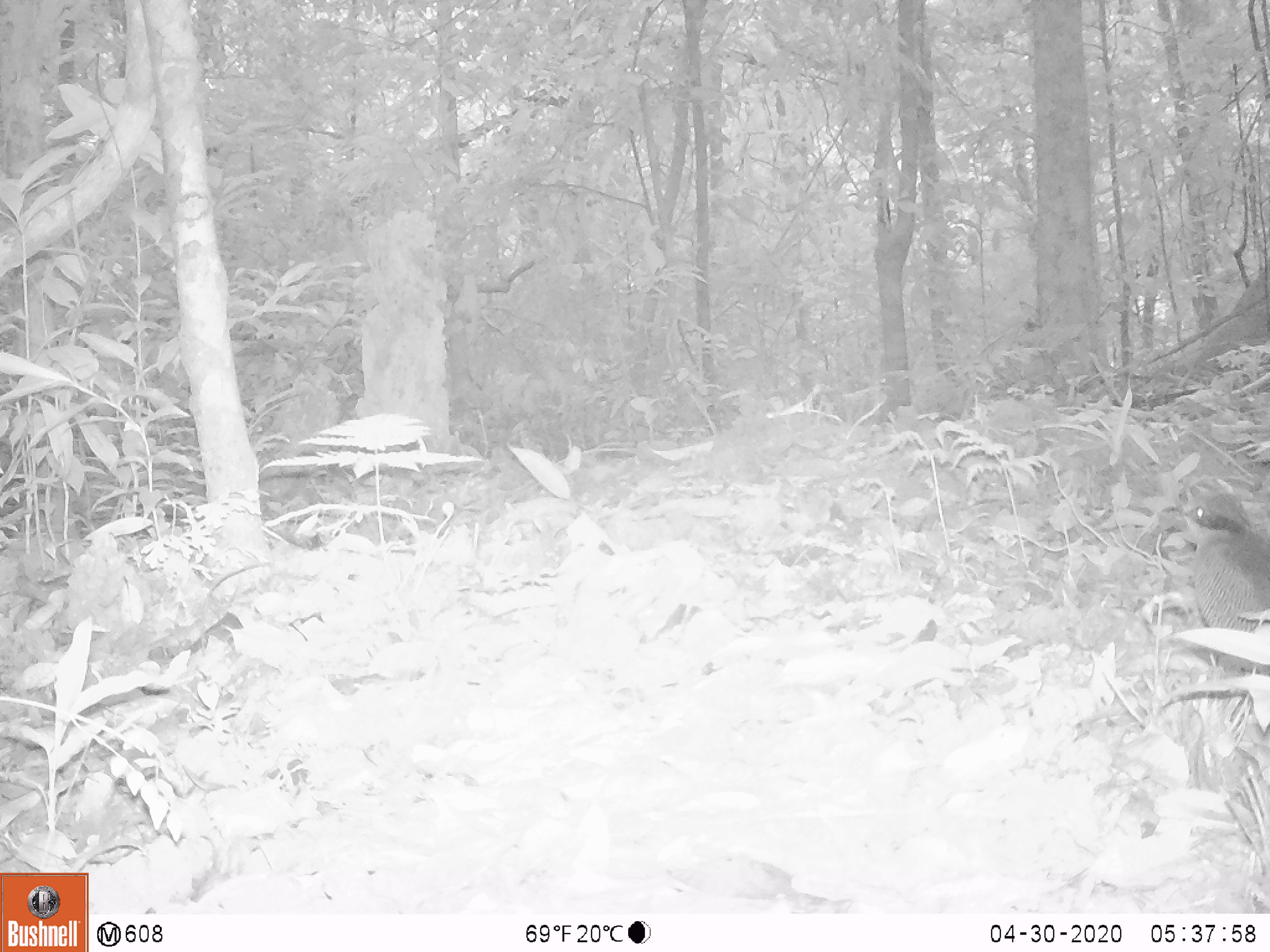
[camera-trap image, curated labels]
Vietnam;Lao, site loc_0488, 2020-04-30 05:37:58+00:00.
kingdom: Animalia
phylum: Chordata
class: Aves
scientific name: Aves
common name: bird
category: unidentified bird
Unidentified bird (bird) (Aves). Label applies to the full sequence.